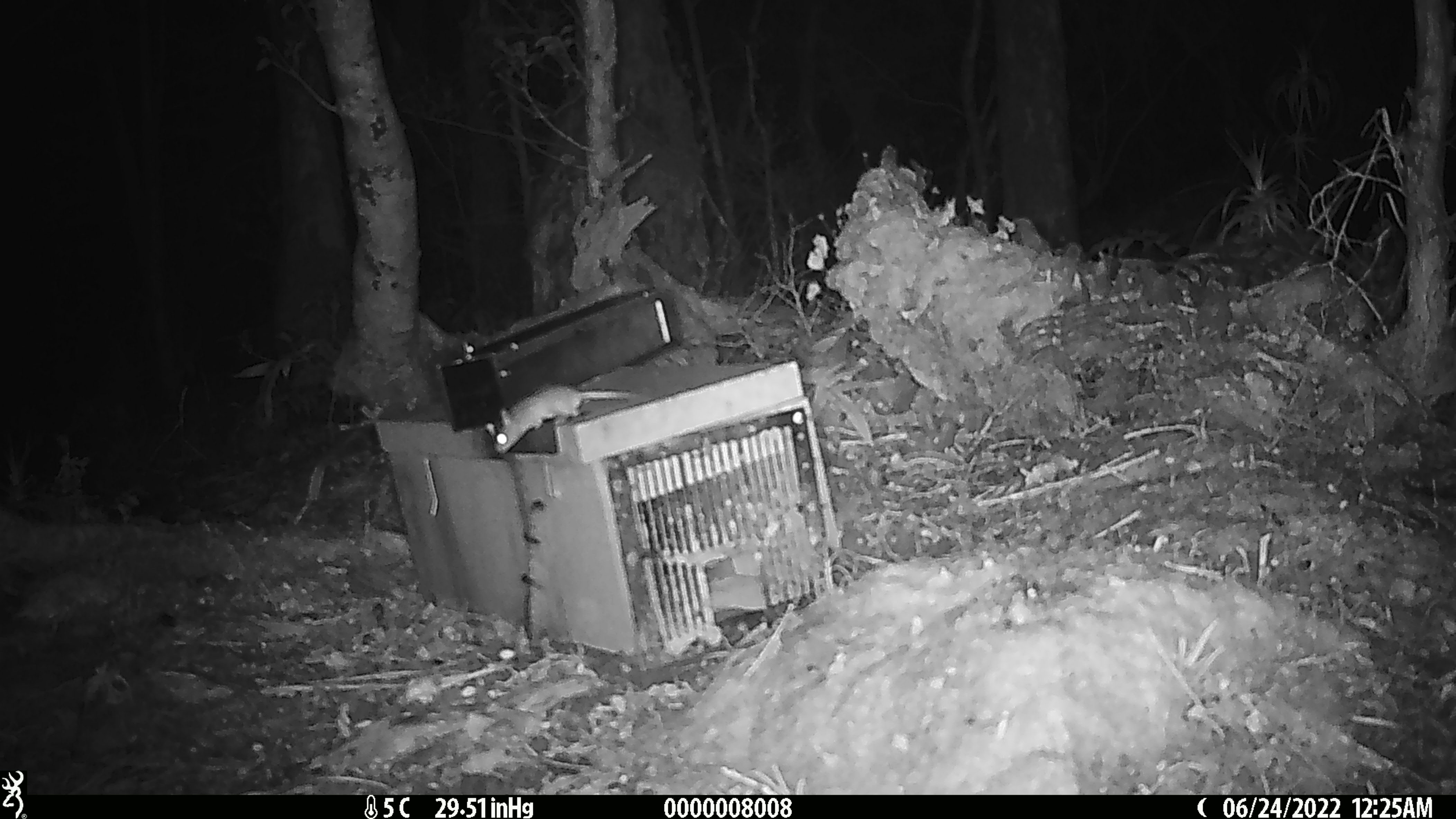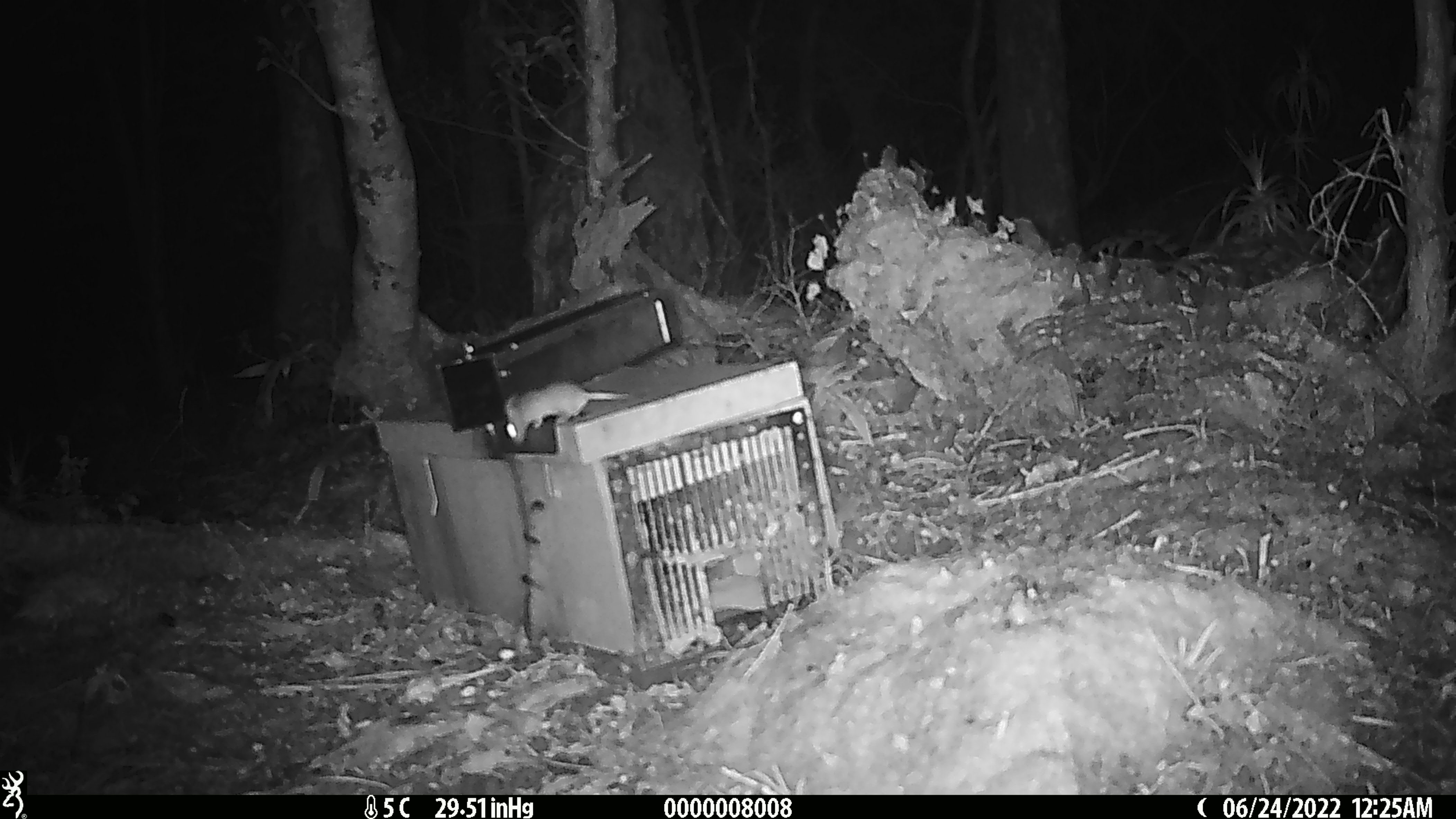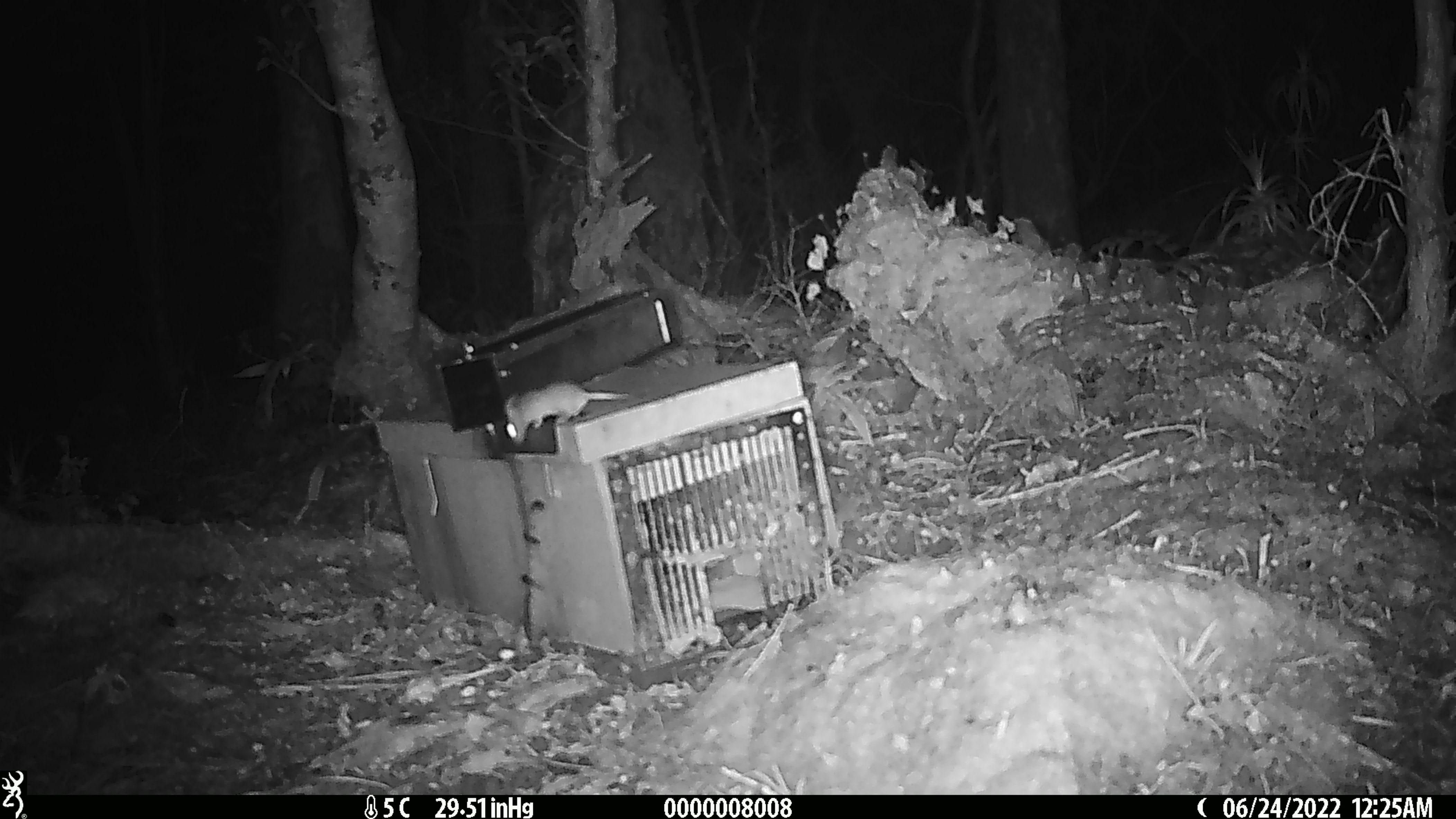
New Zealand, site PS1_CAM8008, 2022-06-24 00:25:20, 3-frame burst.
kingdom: Animalia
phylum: Chordata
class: Mammalia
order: Rodentia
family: Muridae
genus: Mus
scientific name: Mus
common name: mouse